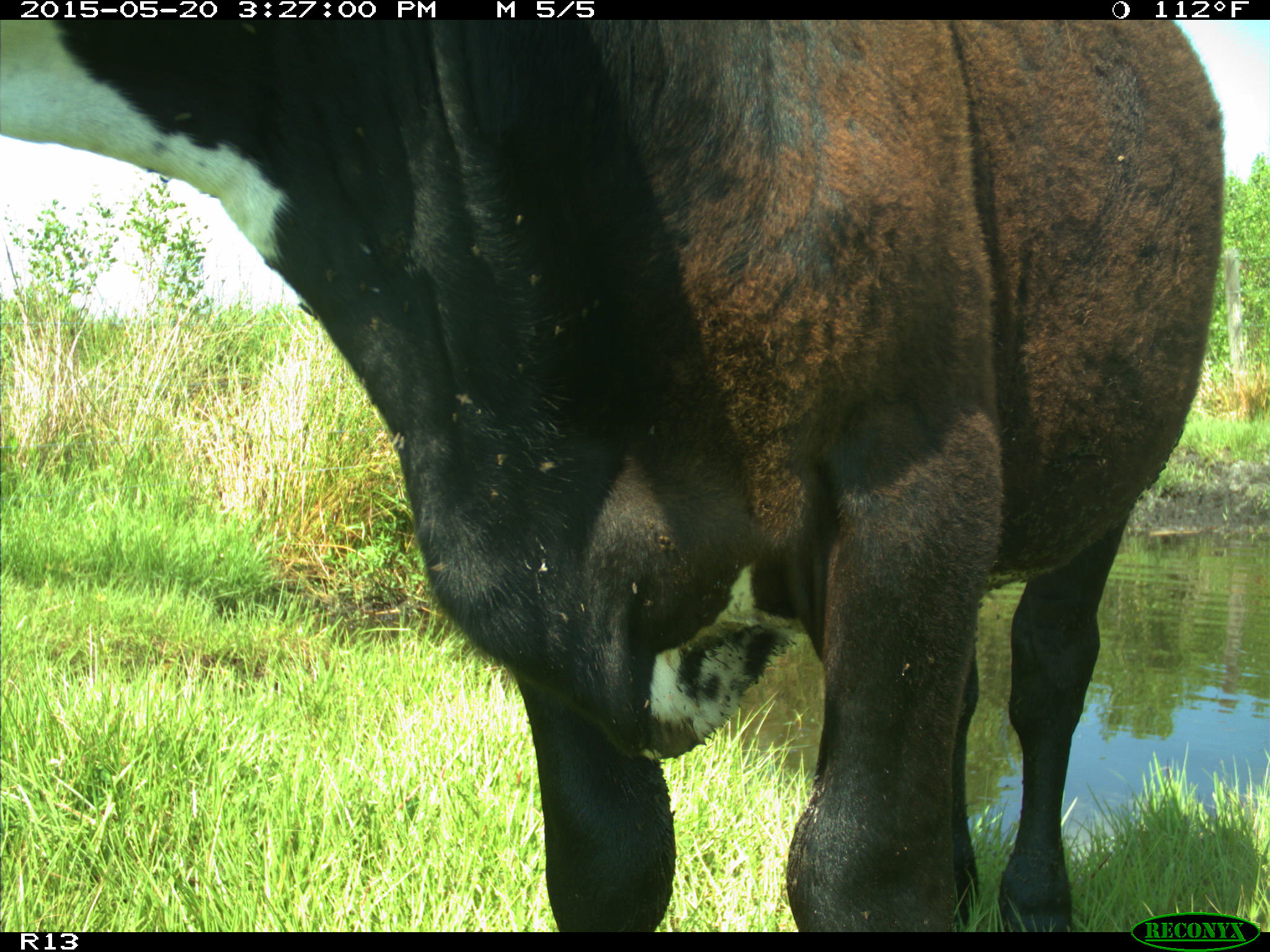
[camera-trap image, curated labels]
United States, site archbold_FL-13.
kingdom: Animalia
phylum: Chordata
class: Mammalia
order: Artiodactyla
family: Bovidae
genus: Bos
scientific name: Bos taurus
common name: domestic cow